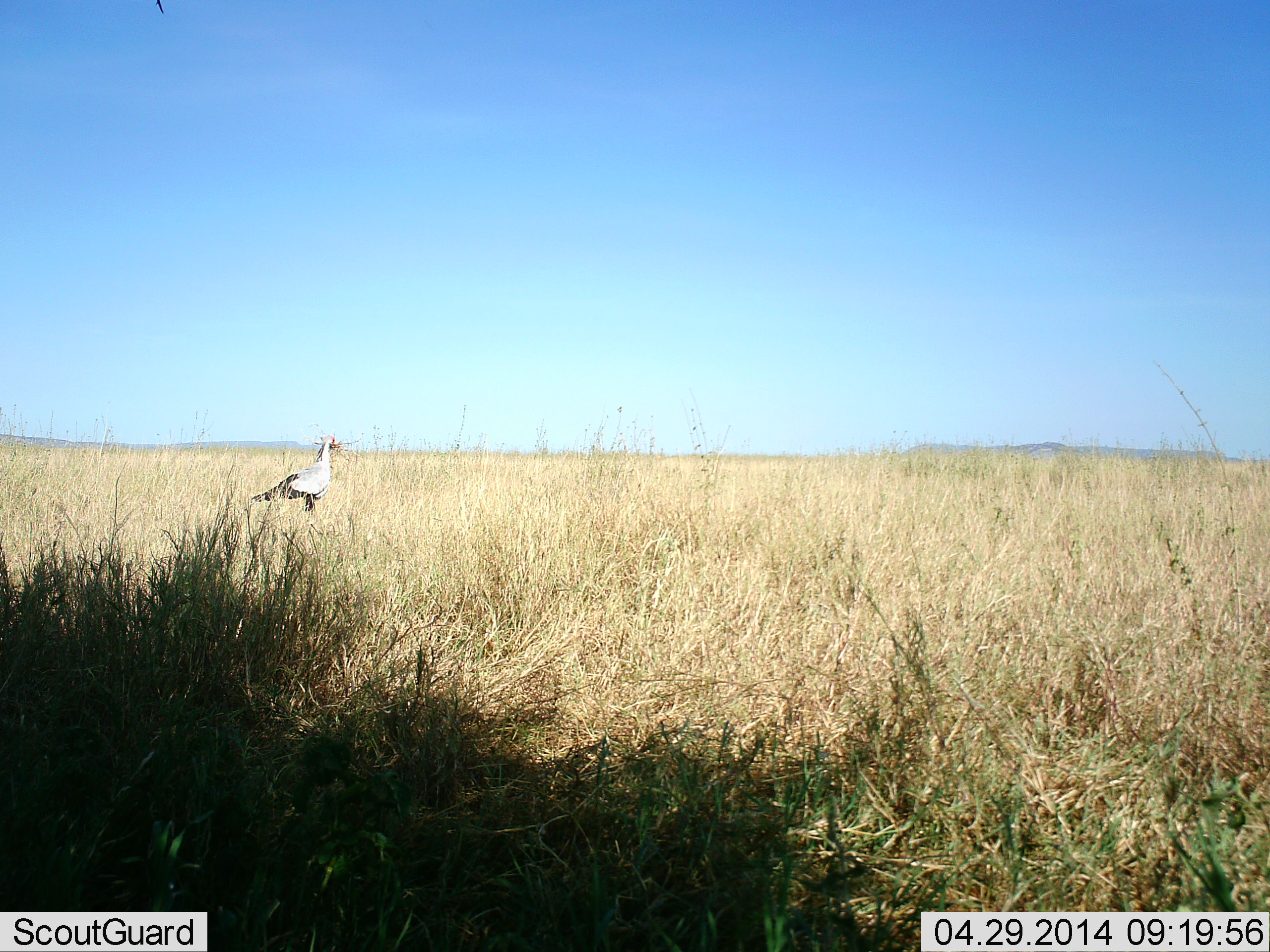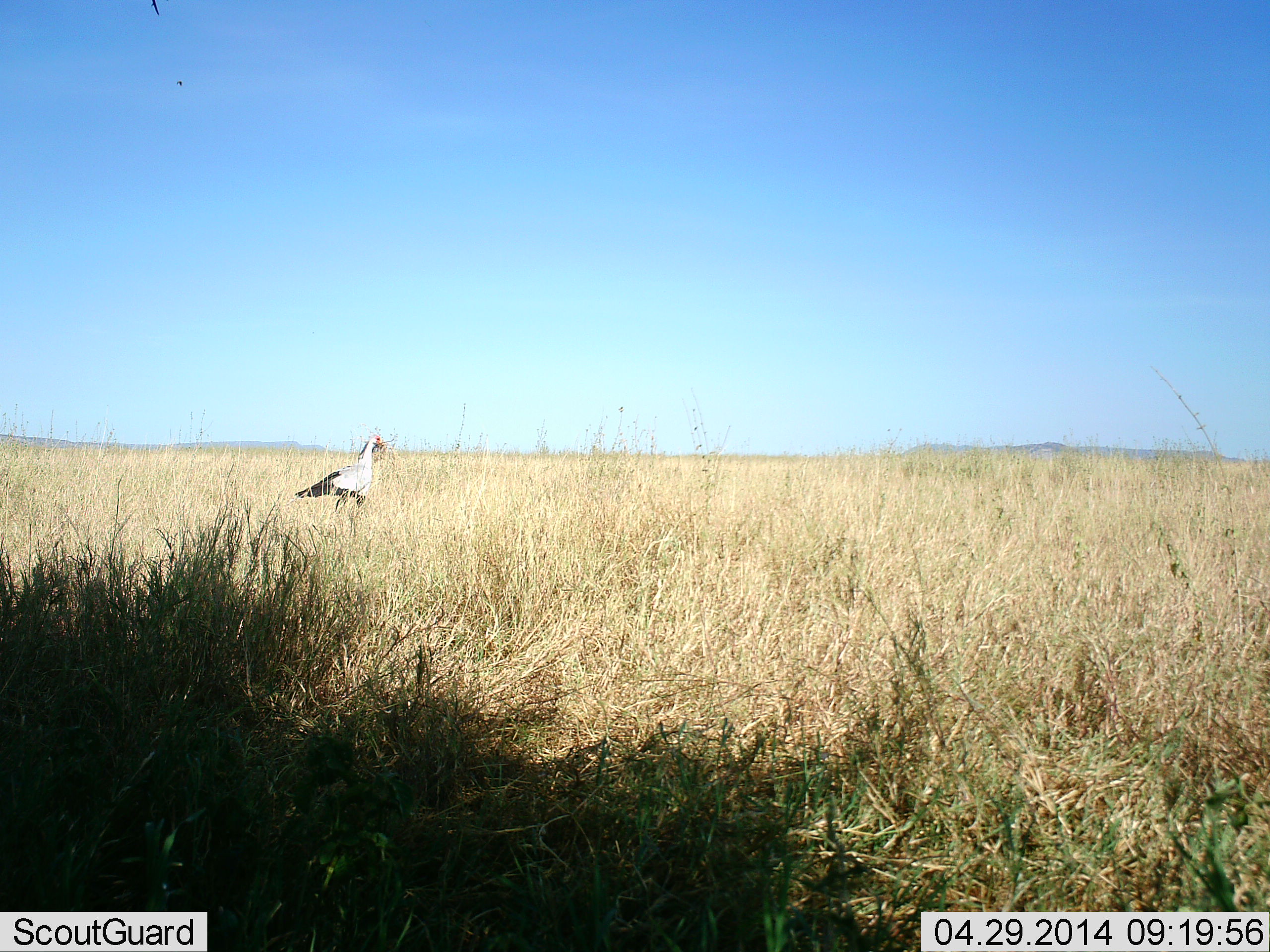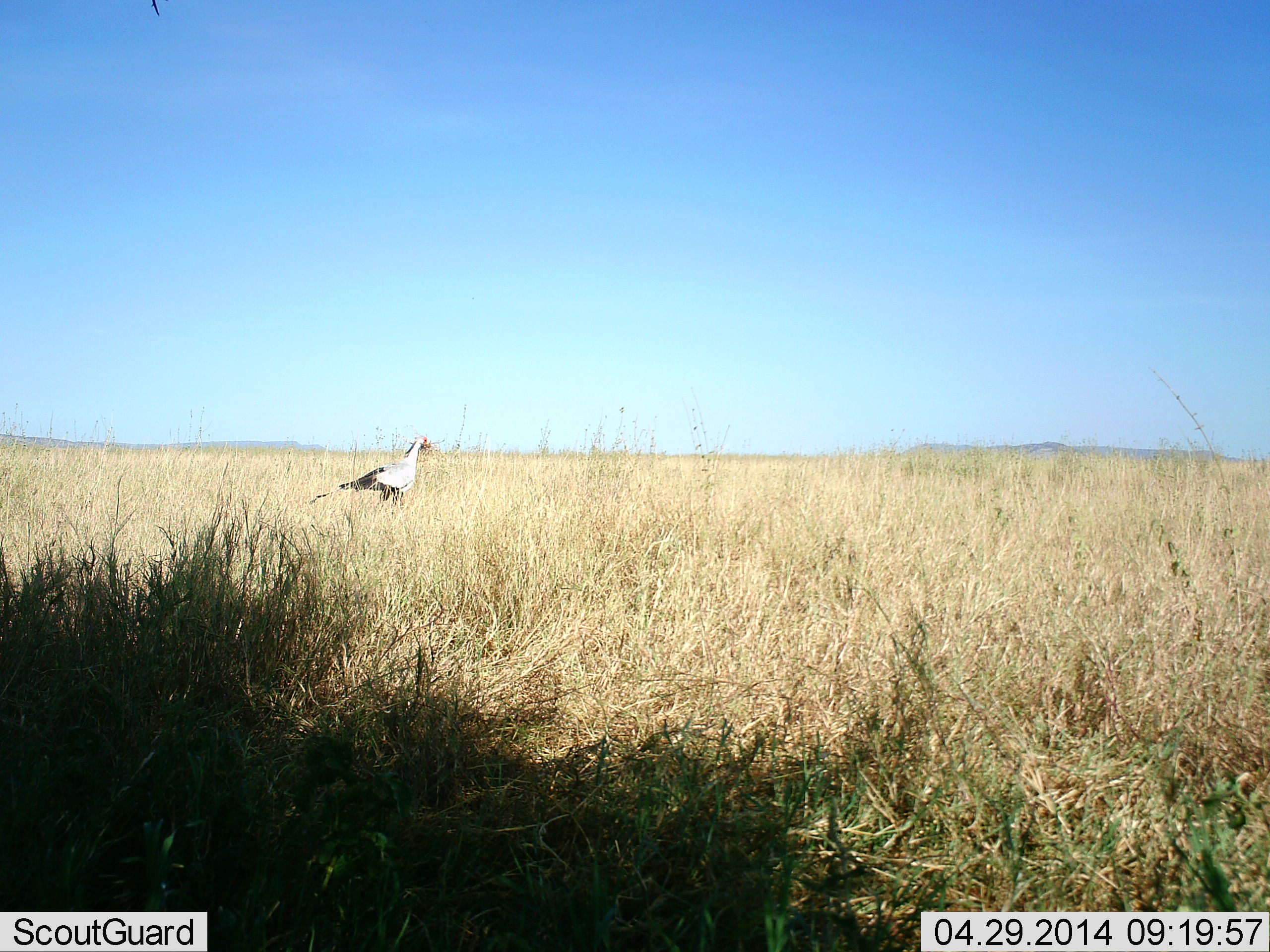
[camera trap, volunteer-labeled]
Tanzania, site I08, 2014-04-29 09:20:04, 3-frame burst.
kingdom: Animalia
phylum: Chordata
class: Aves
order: Accipitriformes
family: Sagittariidae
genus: Sagittarius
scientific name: Sagittarius serpentarius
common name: secretary bird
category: secretarybird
Secretarybird (secretary bird) (Sagittarius serpentarius), count 1. Behavior (volunteer vote fractions): standing 10%, resting 0%, moving 100%, interacting 0%. Young present (vote fraction): 0%. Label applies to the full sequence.